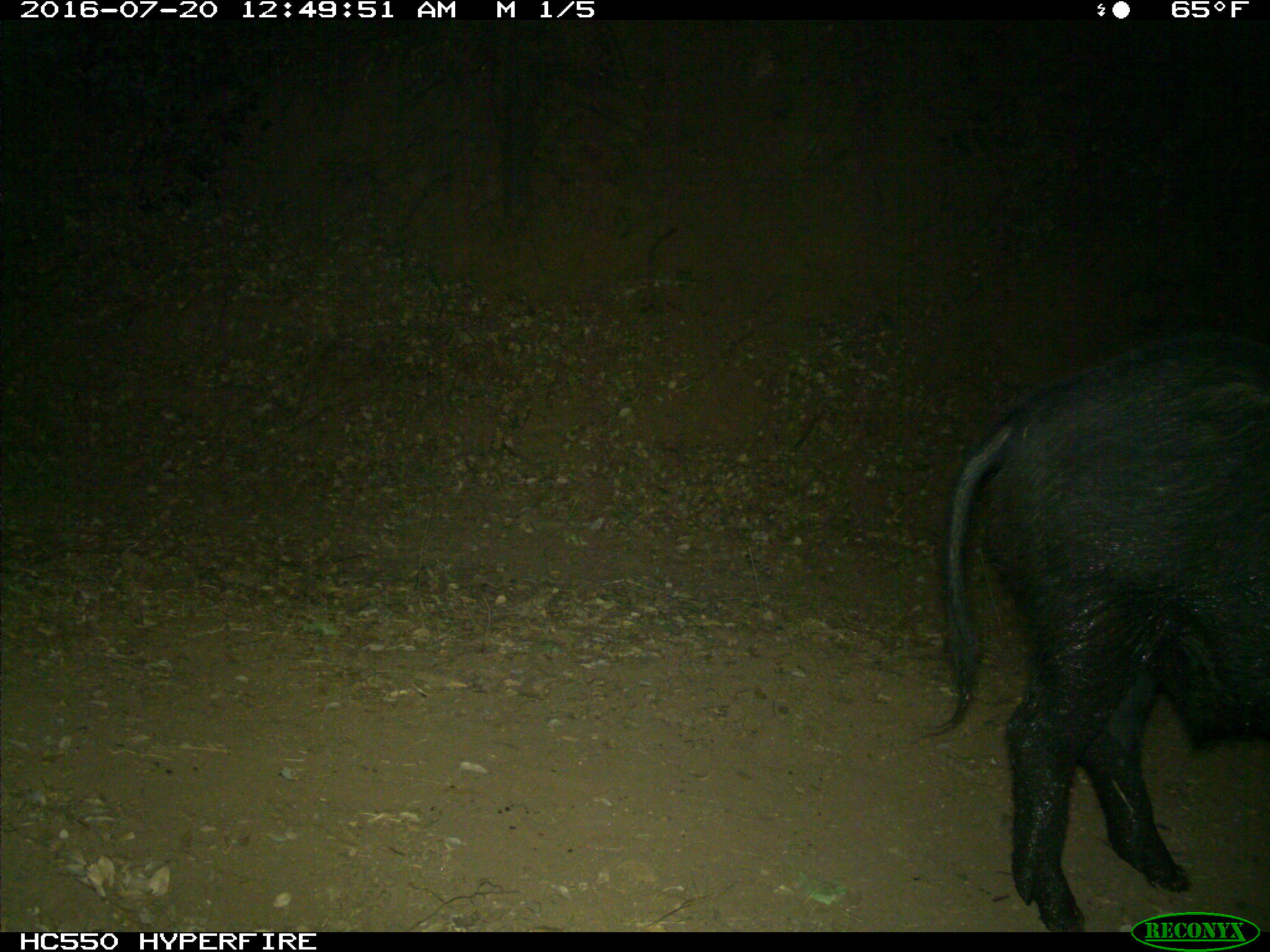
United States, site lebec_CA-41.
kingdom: Animalia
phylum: Chordata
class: Mammalia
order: Artiodactyla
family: Suidae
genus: Sus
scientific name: Sus scrofa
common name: wild boar